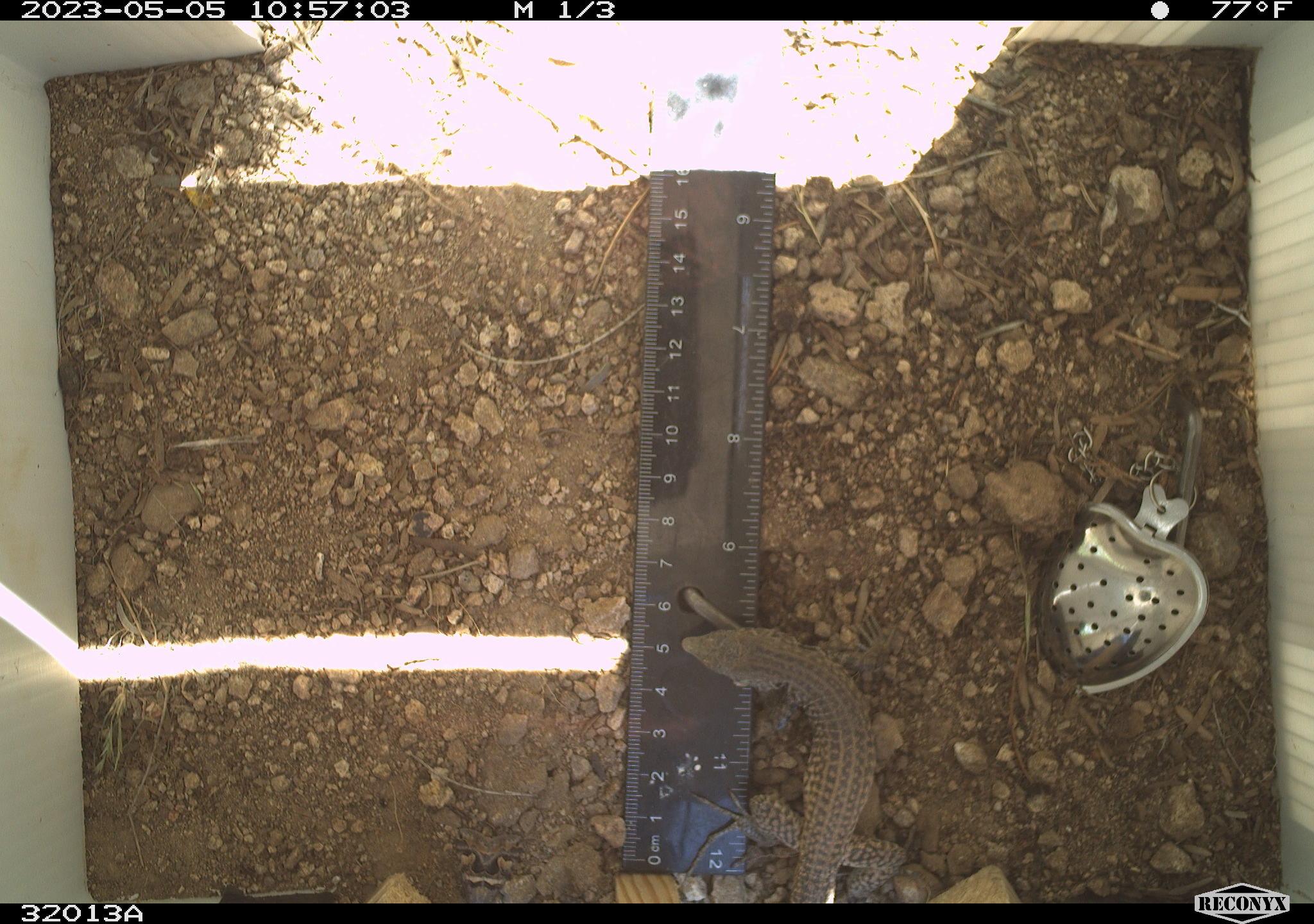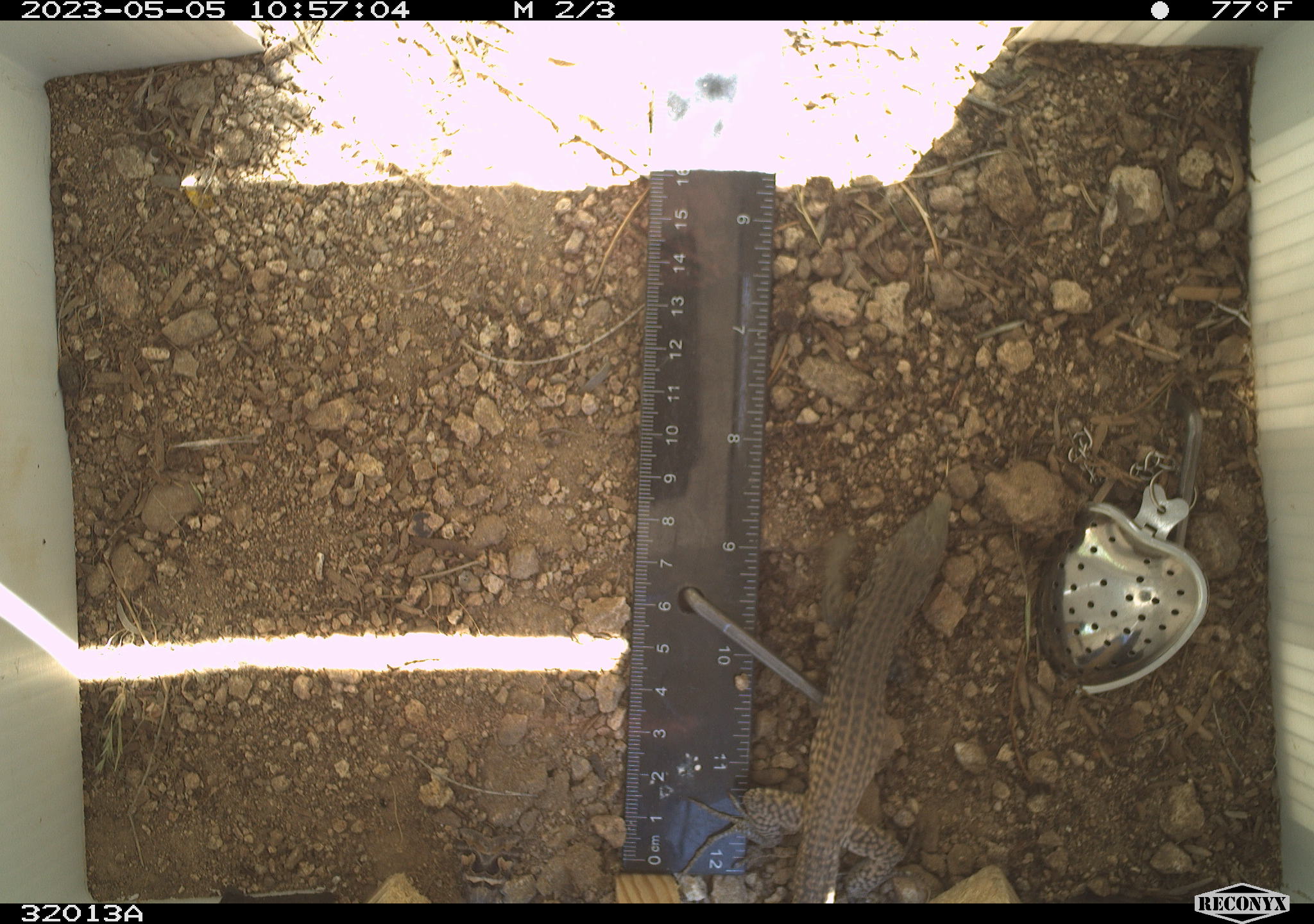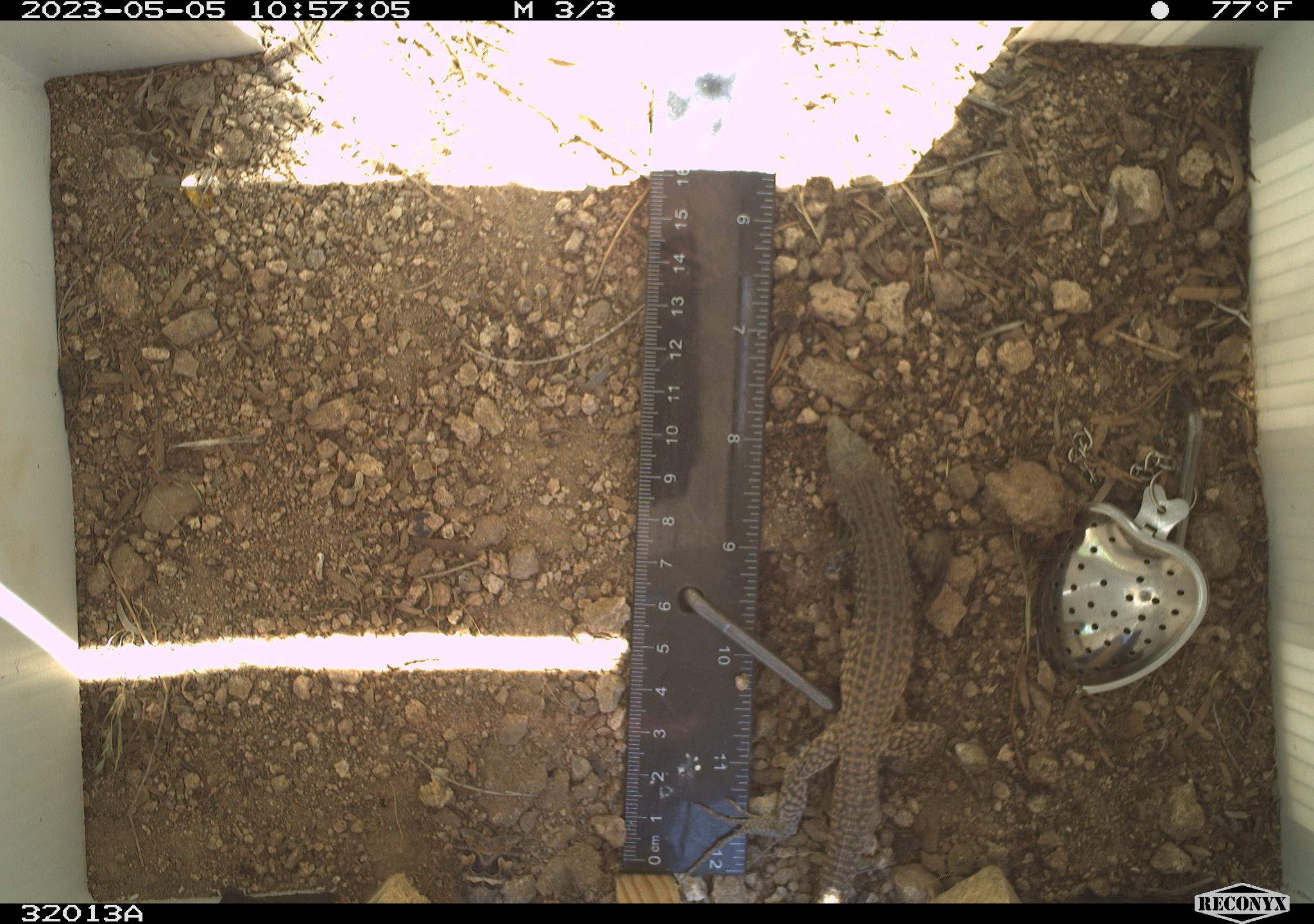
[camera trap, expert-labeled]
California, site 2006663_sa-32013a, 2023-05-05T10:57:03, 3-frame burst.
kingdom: Animalia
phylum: Chordata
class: Reptilia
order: Squamata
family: Teiidae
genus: Aspidoscelis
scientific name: Aspidoscelis tigris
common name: western whiptail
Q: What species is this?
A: Western whiptail (Aspidoscelis tigris).